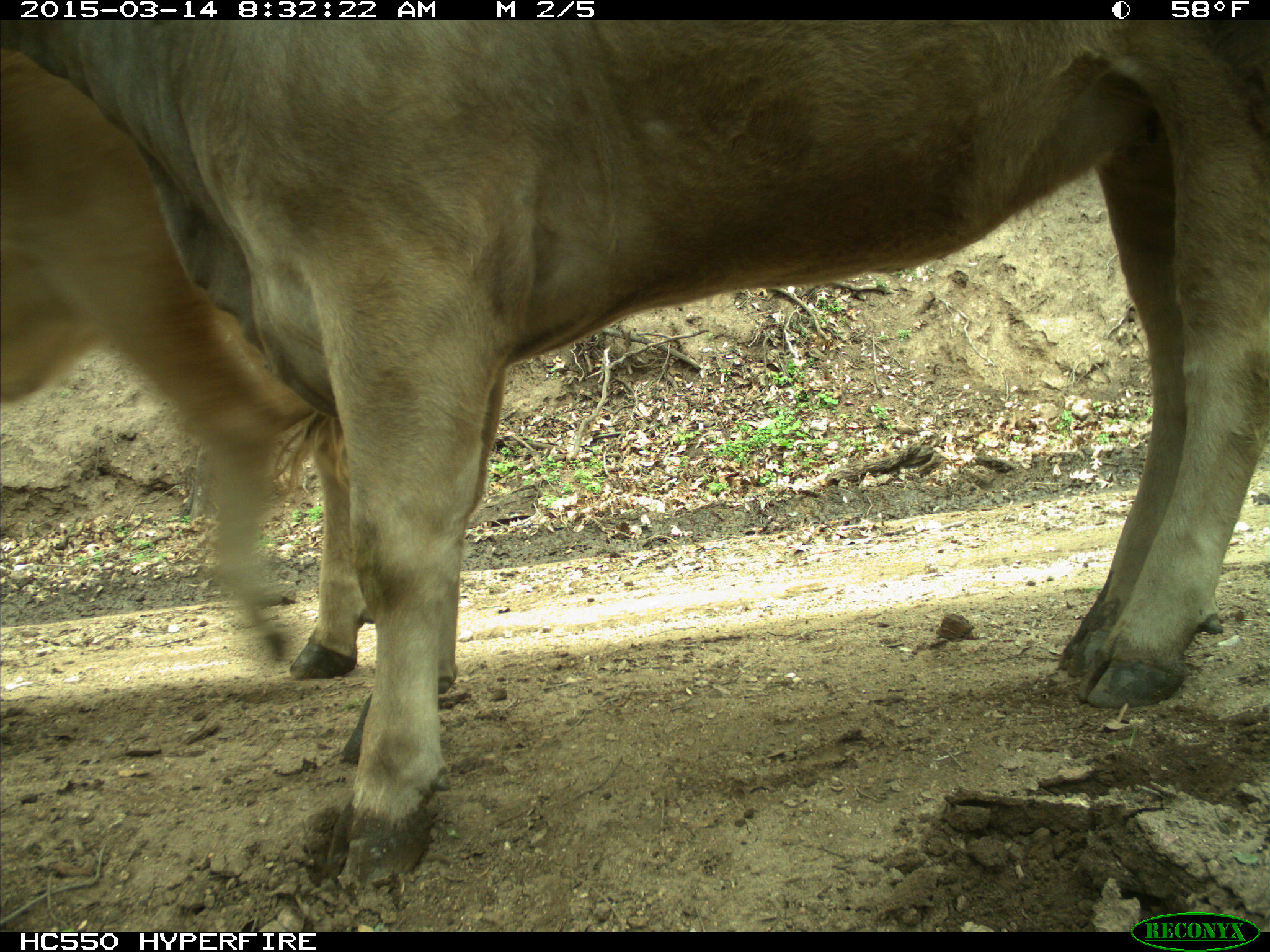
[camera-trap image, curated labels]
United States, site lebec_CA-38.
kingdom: Animalia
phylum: Chordata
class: Mammalia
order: Artiodactyla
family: Bovidae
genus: Bos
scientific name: Bos taurus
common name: domestic cow